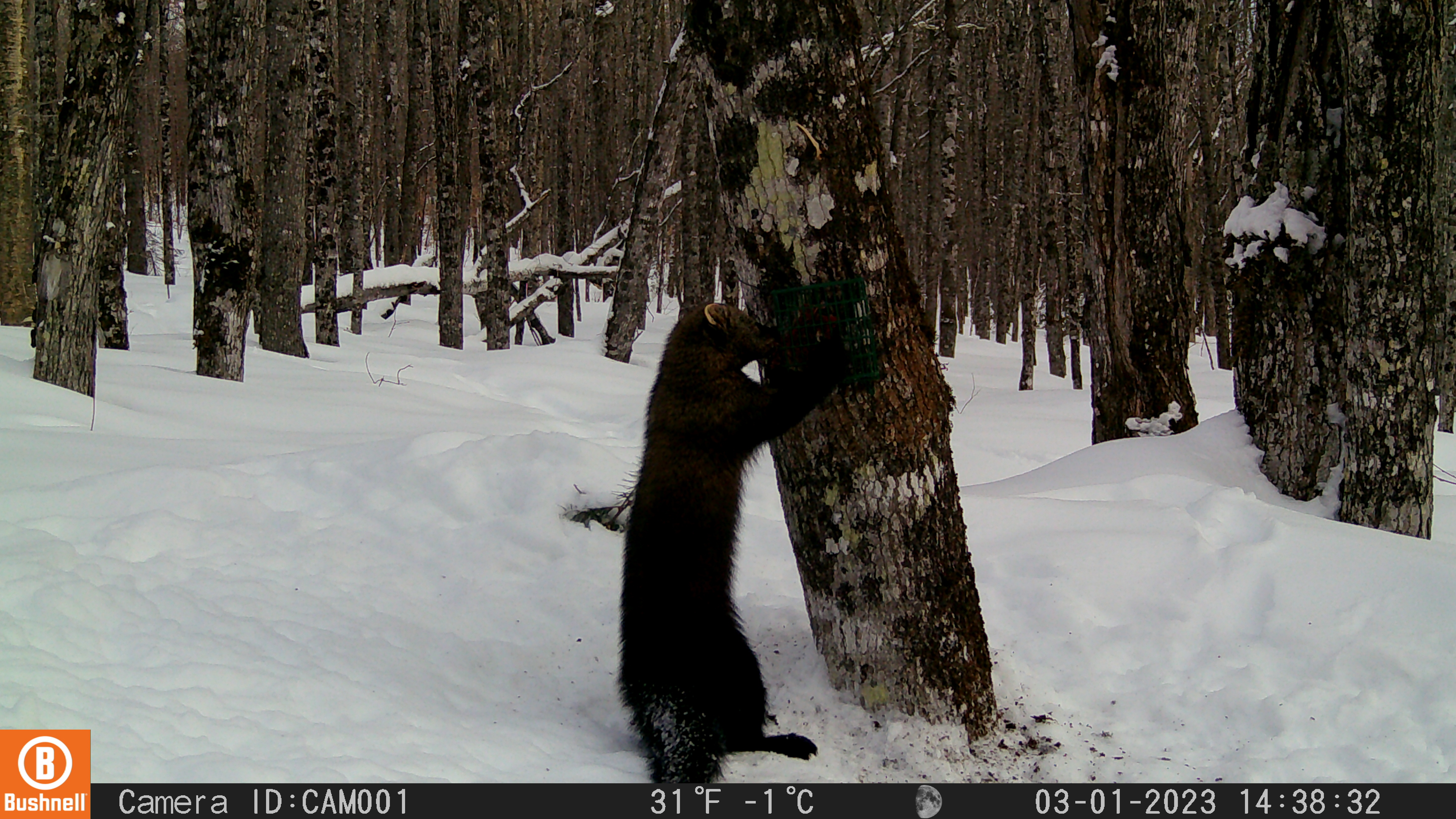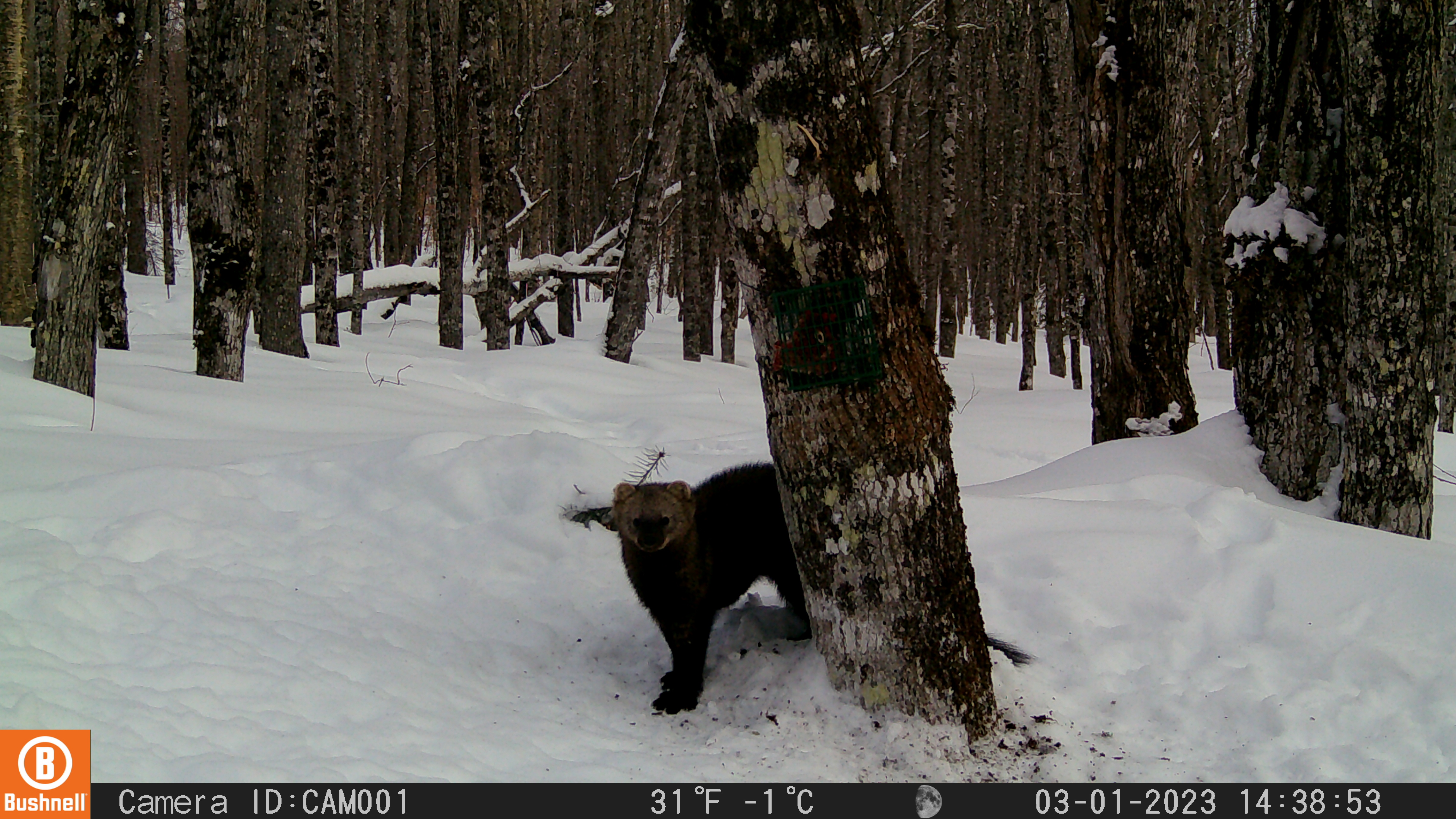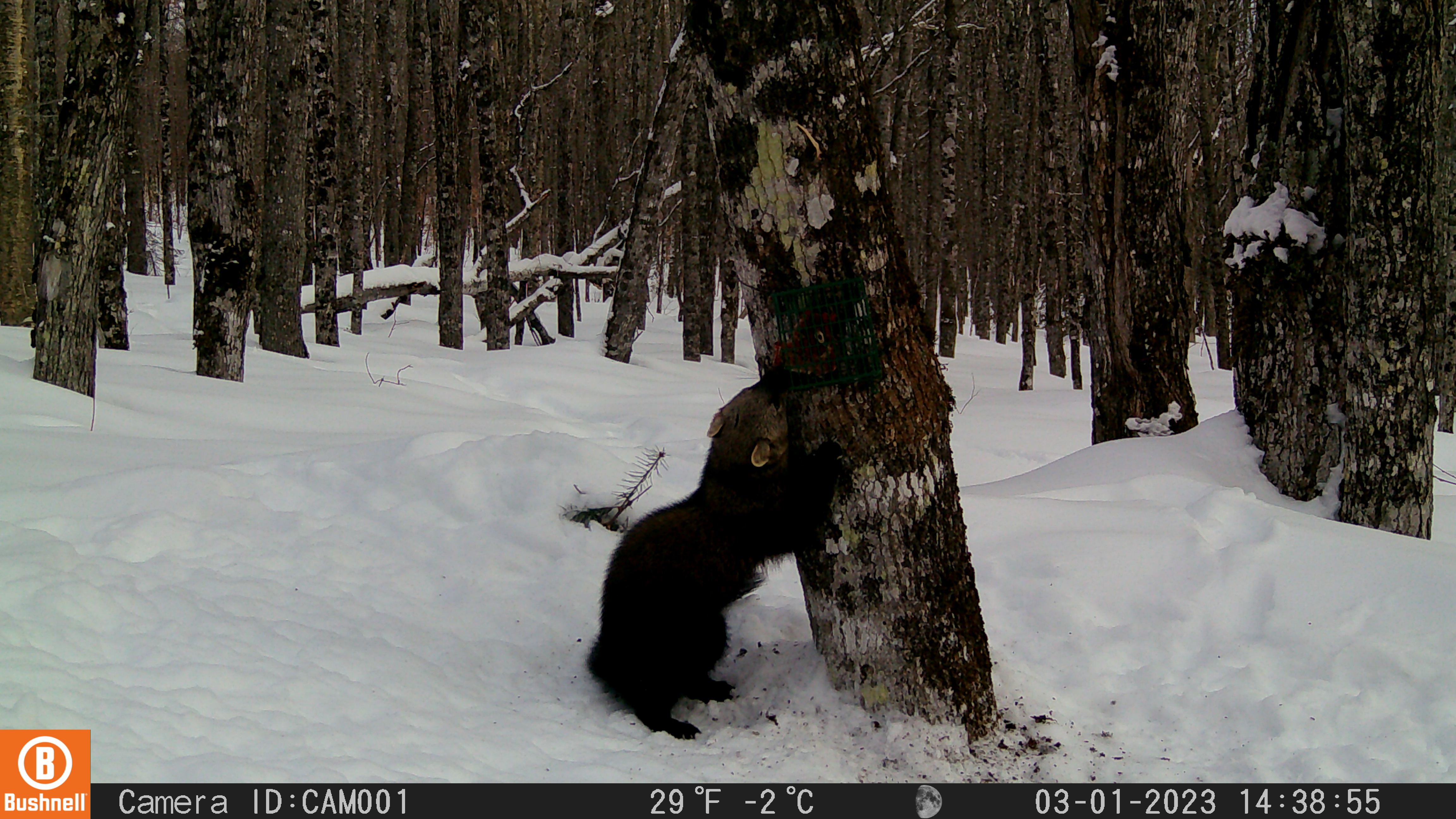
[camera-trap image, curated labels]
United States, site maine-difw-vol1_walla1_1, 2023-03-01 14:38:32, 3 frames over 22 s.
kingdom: Animalia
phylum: Chordata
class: Mammalia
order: Carnivora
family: Mustelidae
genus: Pekania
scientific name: Pekania pennanti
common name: fisher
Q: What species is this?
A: Fisher (Pekania pennanti).